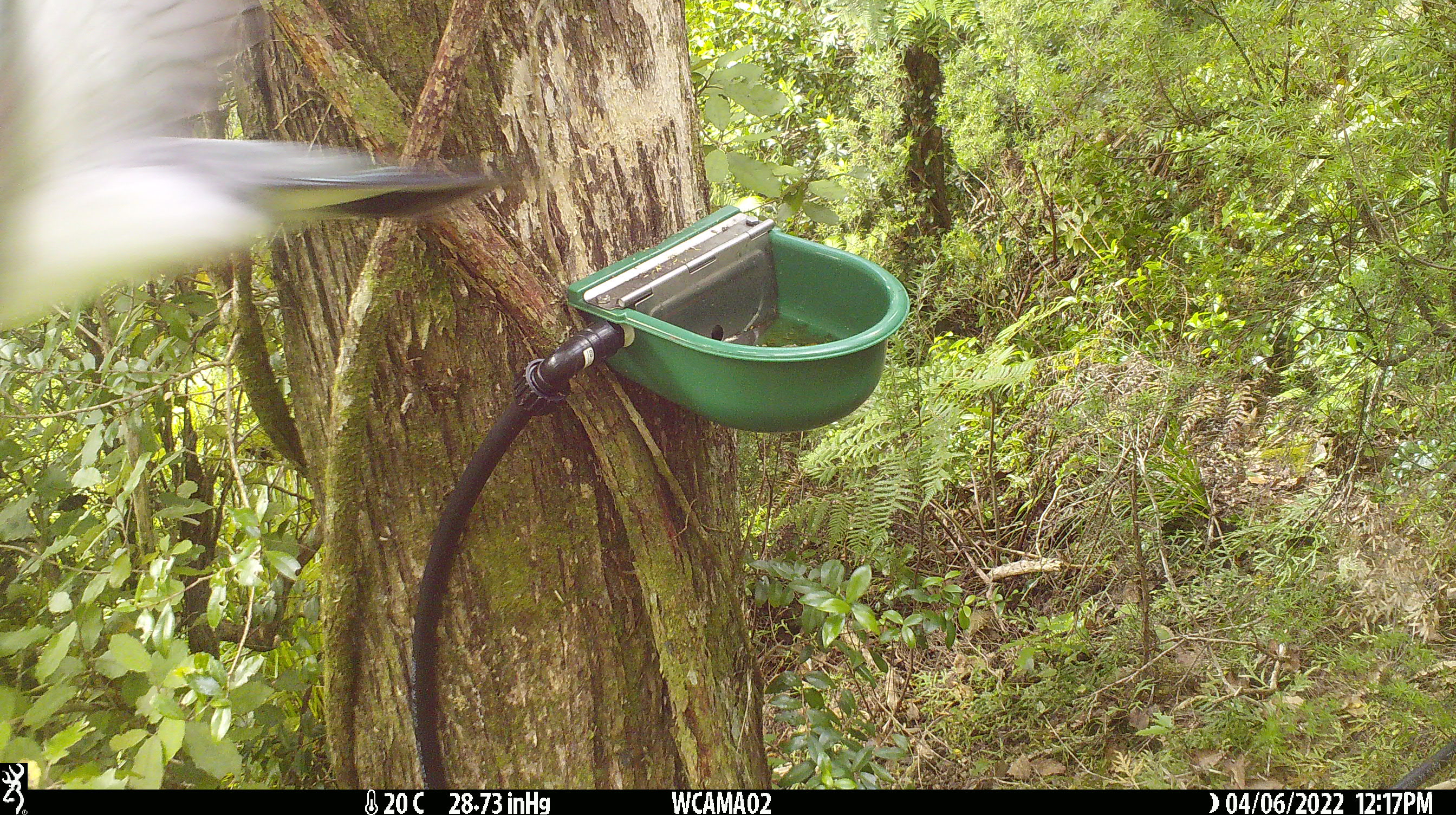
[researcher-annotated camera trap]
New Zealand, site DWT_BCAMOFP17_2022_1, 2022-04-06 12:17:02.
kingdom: Animalia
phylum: Chordata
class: Aves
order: Columbiformes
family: Columbidae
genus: Hemiphaga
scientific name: Hemiphaga novaeseelandiae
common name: new zealand pigeon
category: kereru